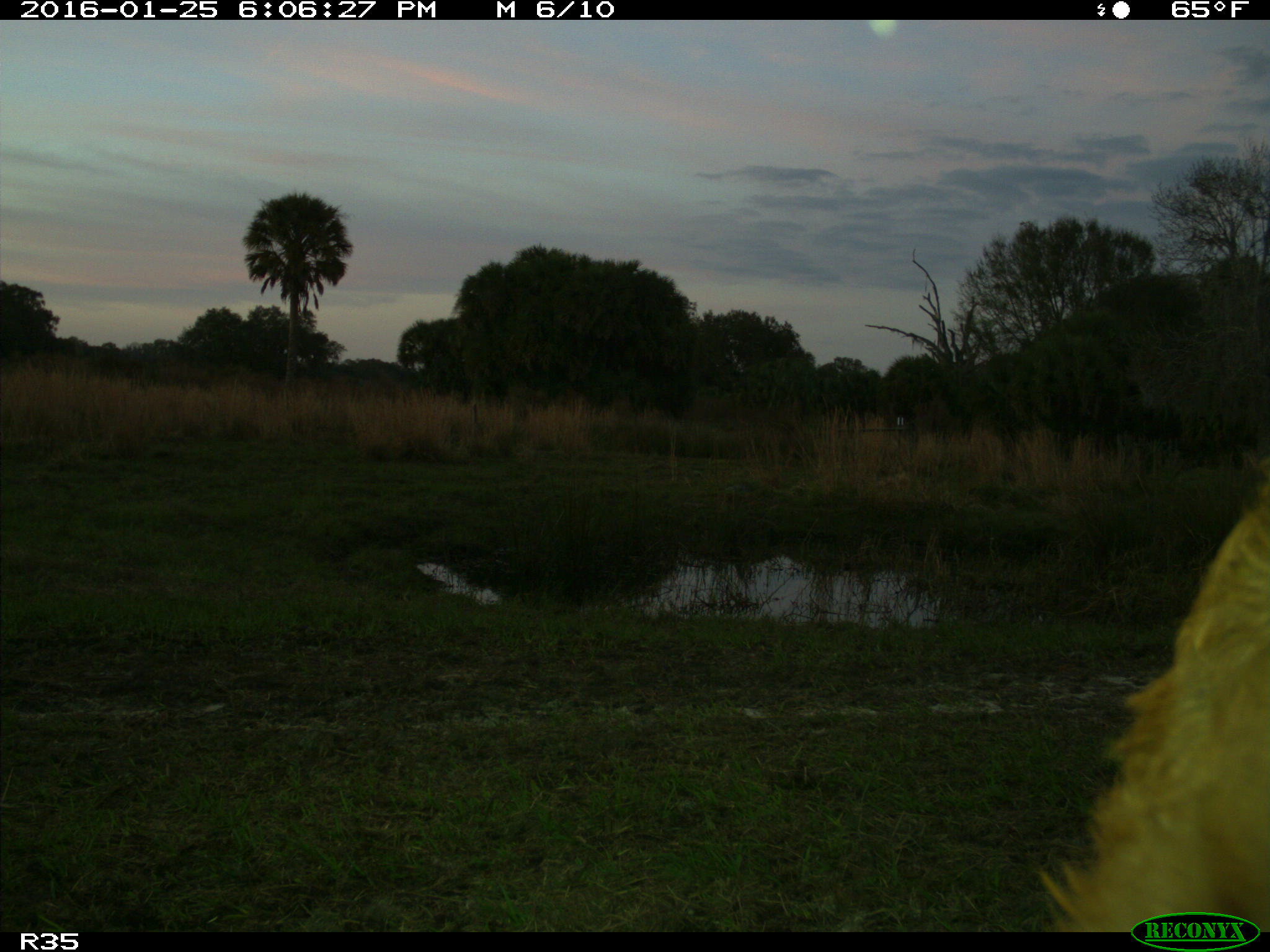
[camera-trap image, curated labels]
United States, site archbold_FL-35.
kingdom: Animalia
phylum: Chordata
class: Mammalia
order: Artiodactyla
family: Bovidae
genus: Bos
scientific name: Bos taurus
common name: domestic cow